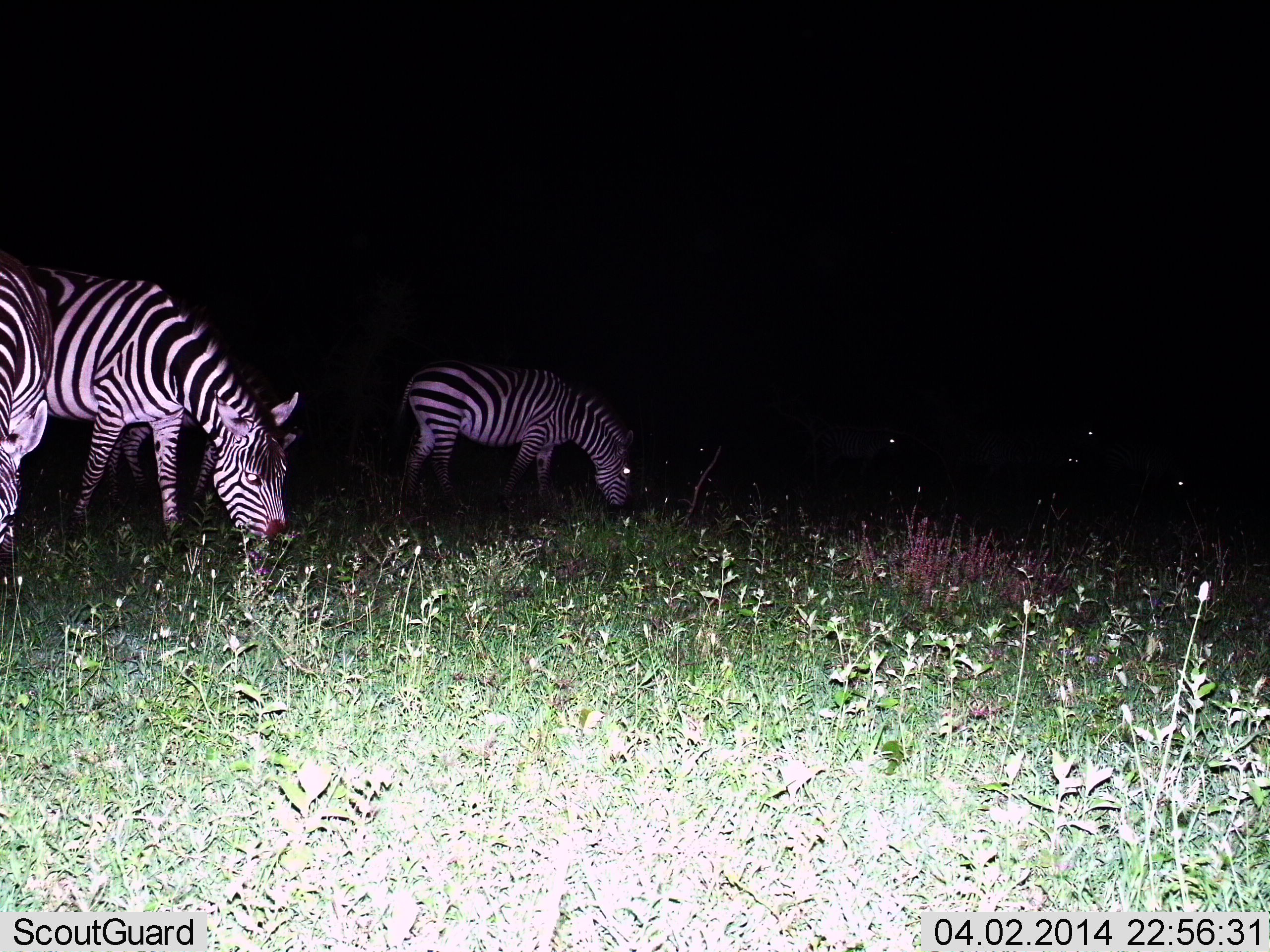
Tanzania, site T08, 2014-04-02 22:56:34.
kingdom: Animalia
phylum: Chordata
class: Mammalia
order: Perissodactyla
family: Equidae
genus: Equus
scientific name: Equus quagga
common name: plains zebra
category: zebra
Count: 3.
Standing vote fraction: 30%.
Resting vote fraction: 10%.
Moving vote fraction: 10%.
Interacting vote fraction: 0%.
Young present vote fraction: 0%.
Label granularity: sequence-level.